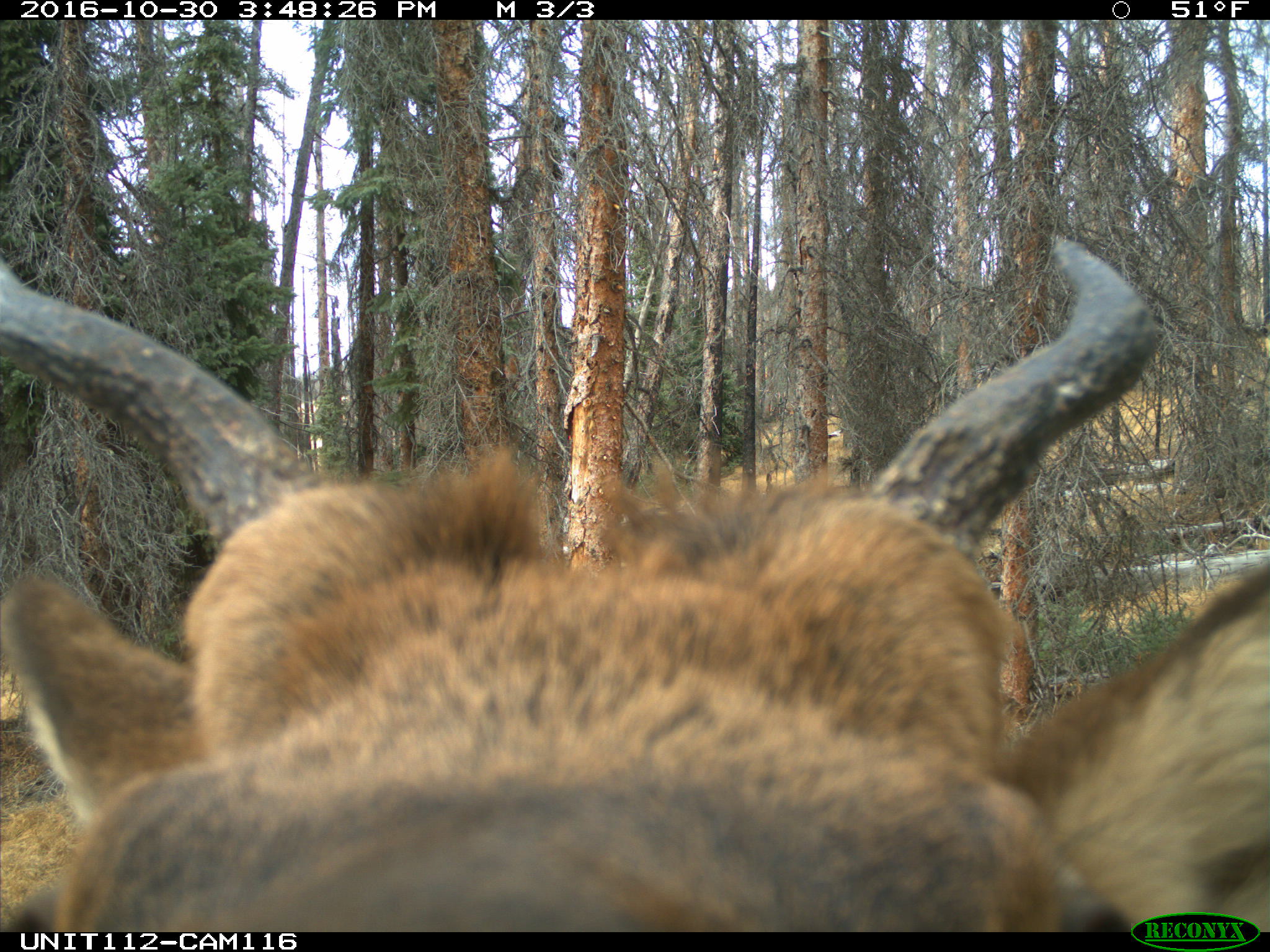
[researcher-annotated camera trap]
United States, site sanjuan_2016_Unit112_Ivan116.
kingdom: Animalia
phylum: Chordata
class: Mammalia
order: Artiodactyla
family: Cervidae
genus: Cervus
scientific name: Cervus elaphus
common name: red deer